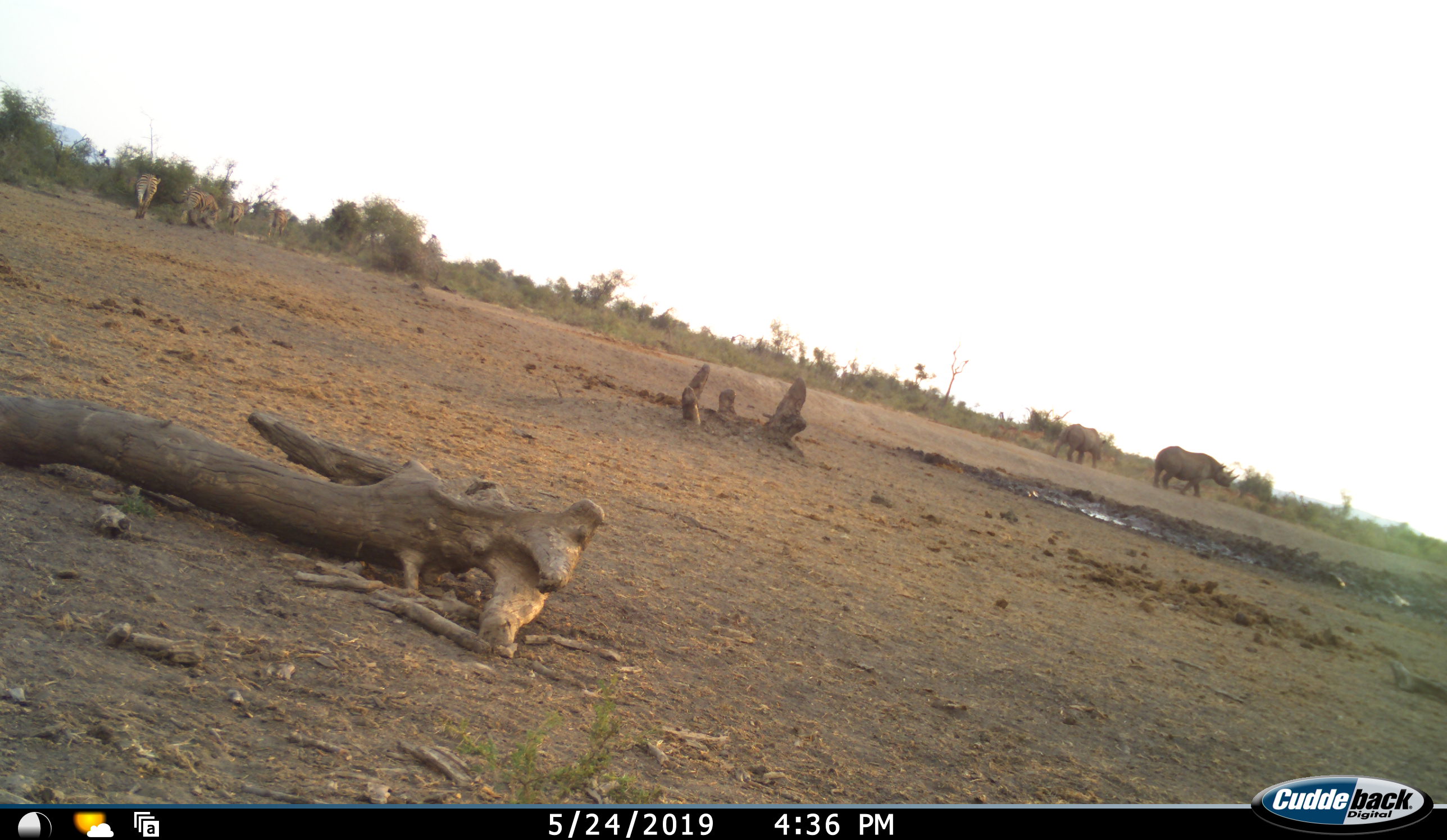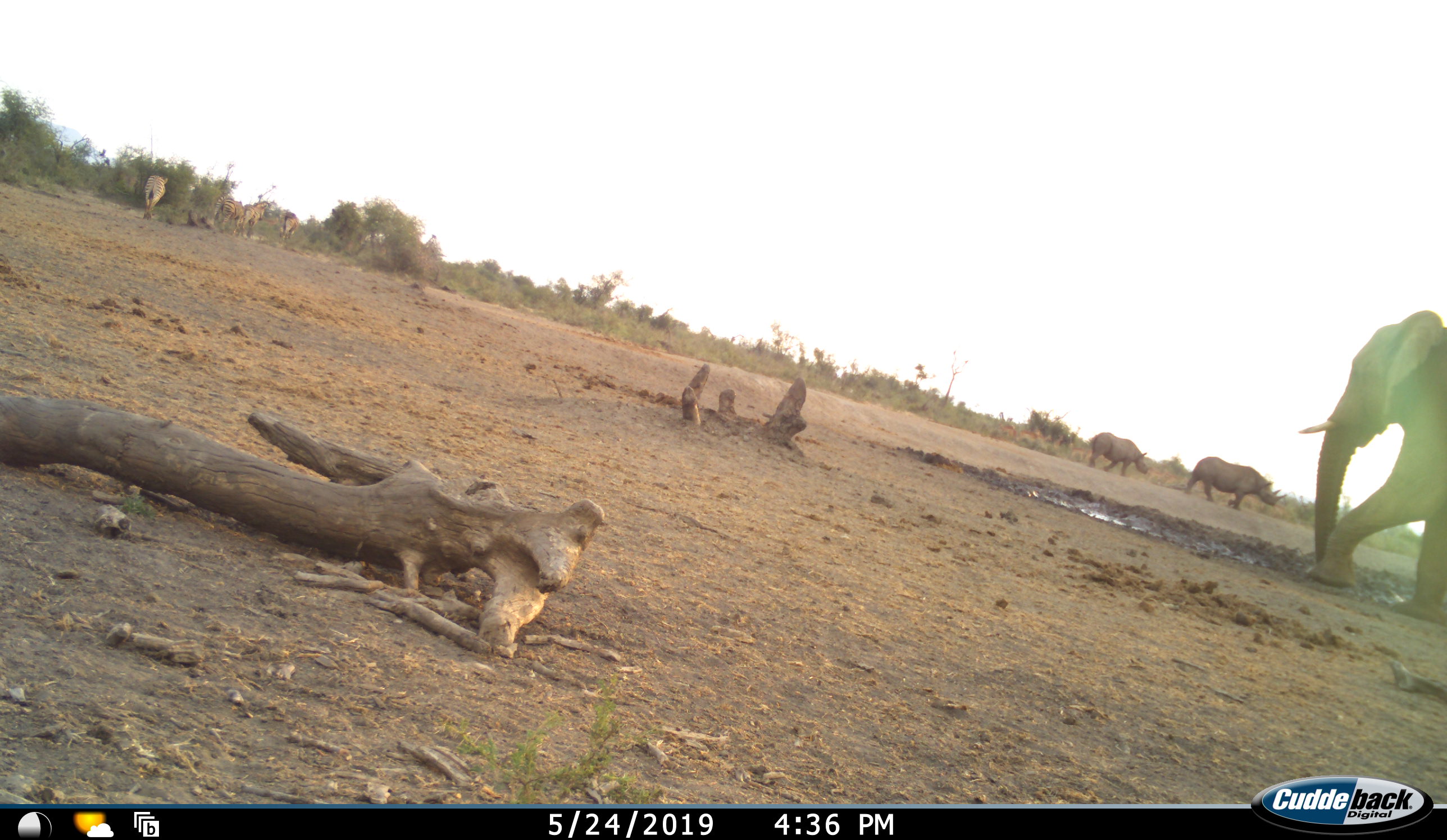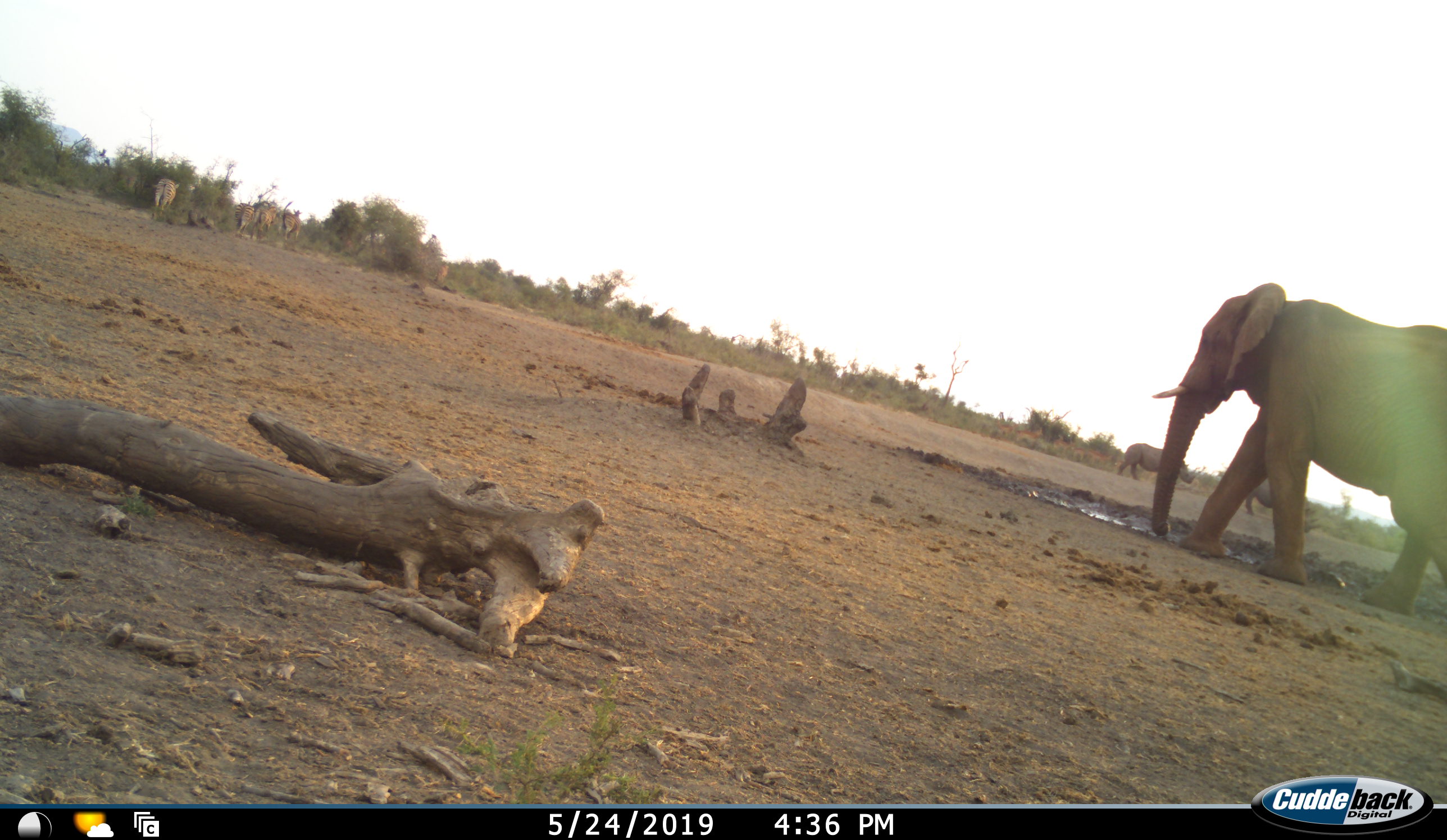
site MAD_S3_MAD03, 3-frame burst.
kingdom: Animalia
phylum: Chordata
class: Mammalia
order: Proboscidea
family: Elephantidae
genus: Loxodonta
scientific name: Loxodonta africana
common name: african bush elephant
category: elephant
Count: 1.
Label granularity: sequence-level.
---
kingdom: Animalia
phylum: Chordata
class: Mammalia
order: Perissodactyla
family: Rhinocerotidae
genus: Ceratotherium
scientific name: Ceratotherium simum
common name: white rhinoceros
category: rhinoceroswhite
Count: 2.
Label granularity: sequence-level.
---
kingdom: Animalia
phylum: Chordata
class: Mammalia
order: Perissodactyla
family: Equidae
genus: Equus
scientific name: Equus quagga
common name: plains zebra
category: zebraplains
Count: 4.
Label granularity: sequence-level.